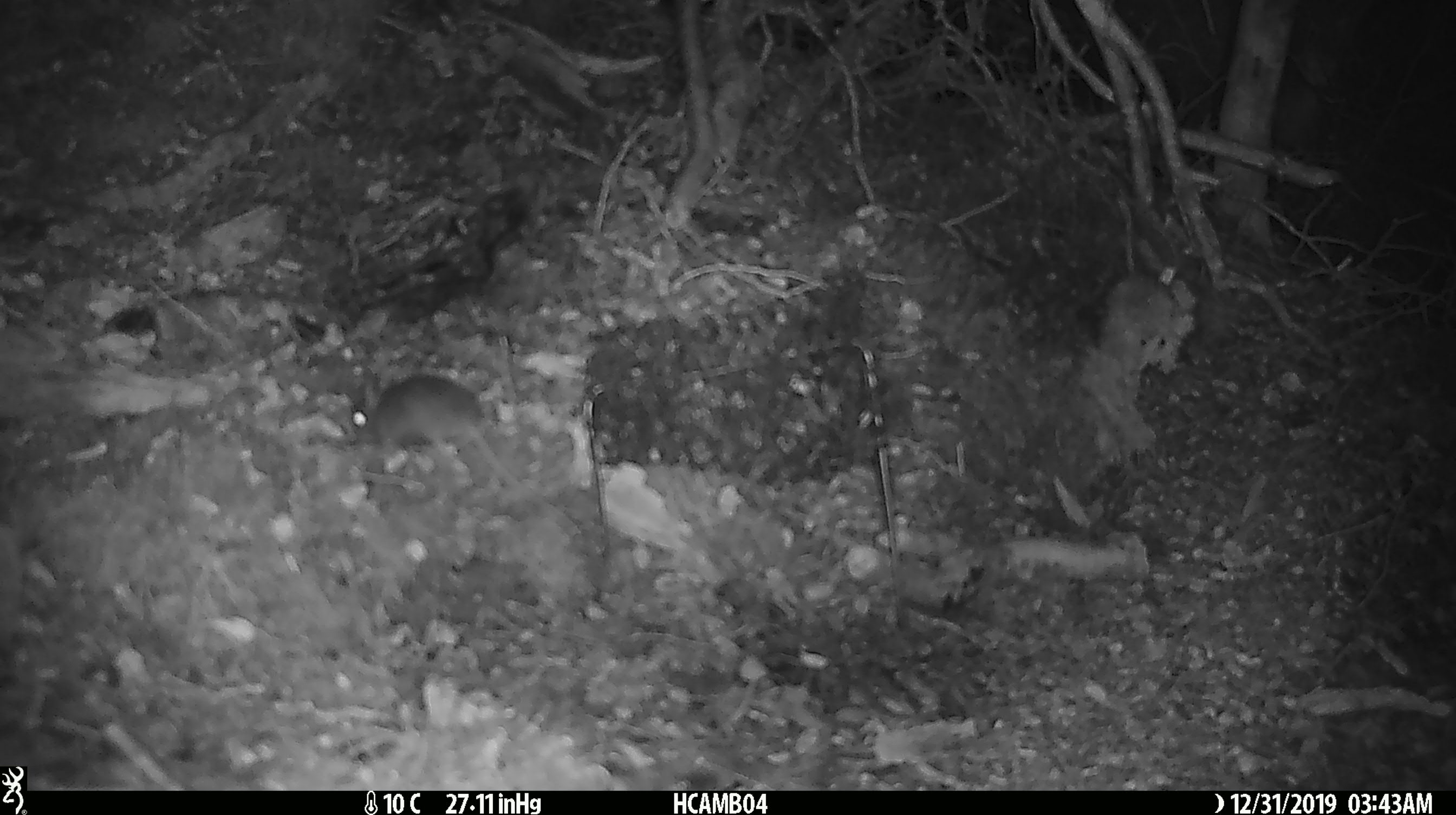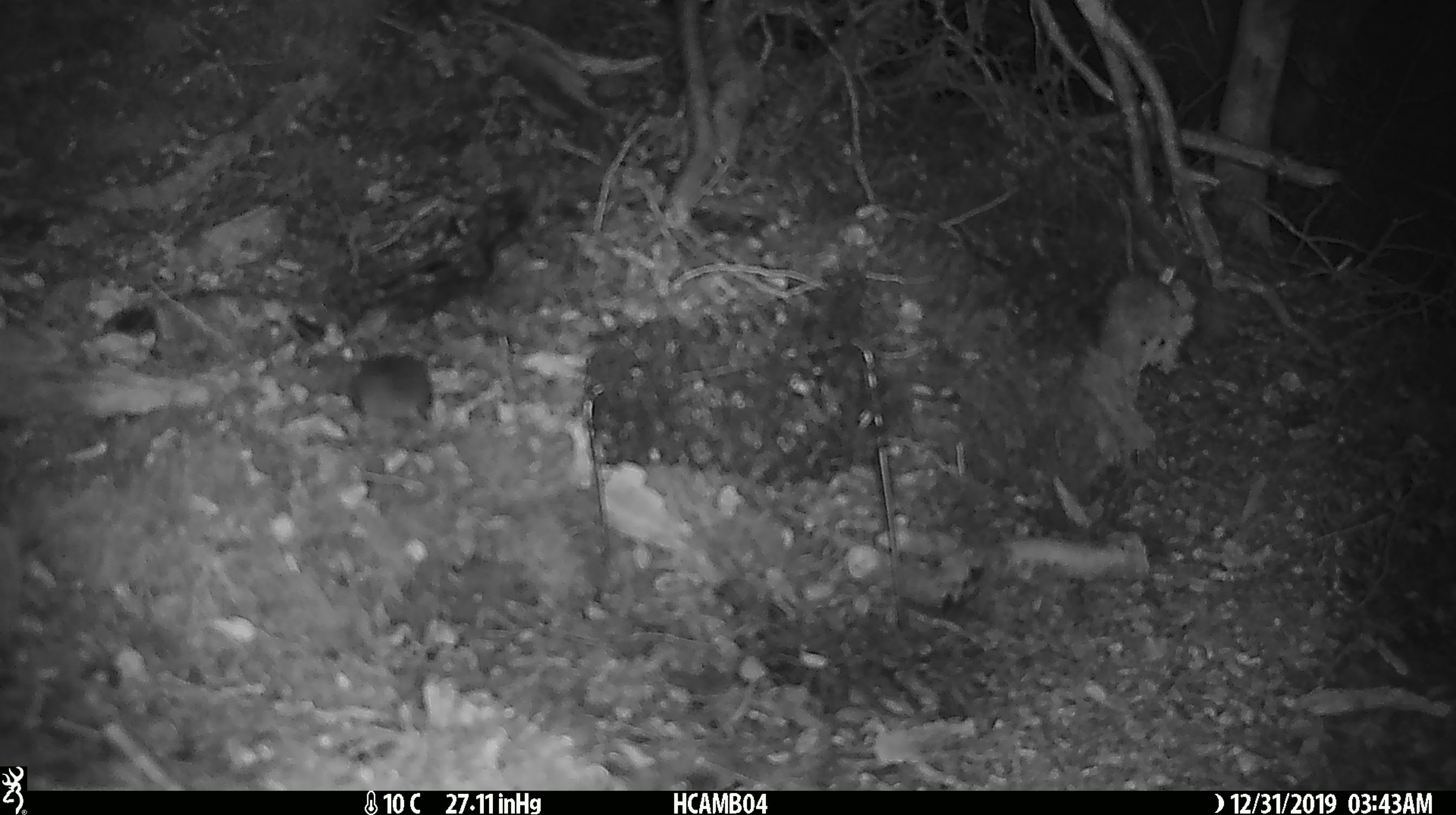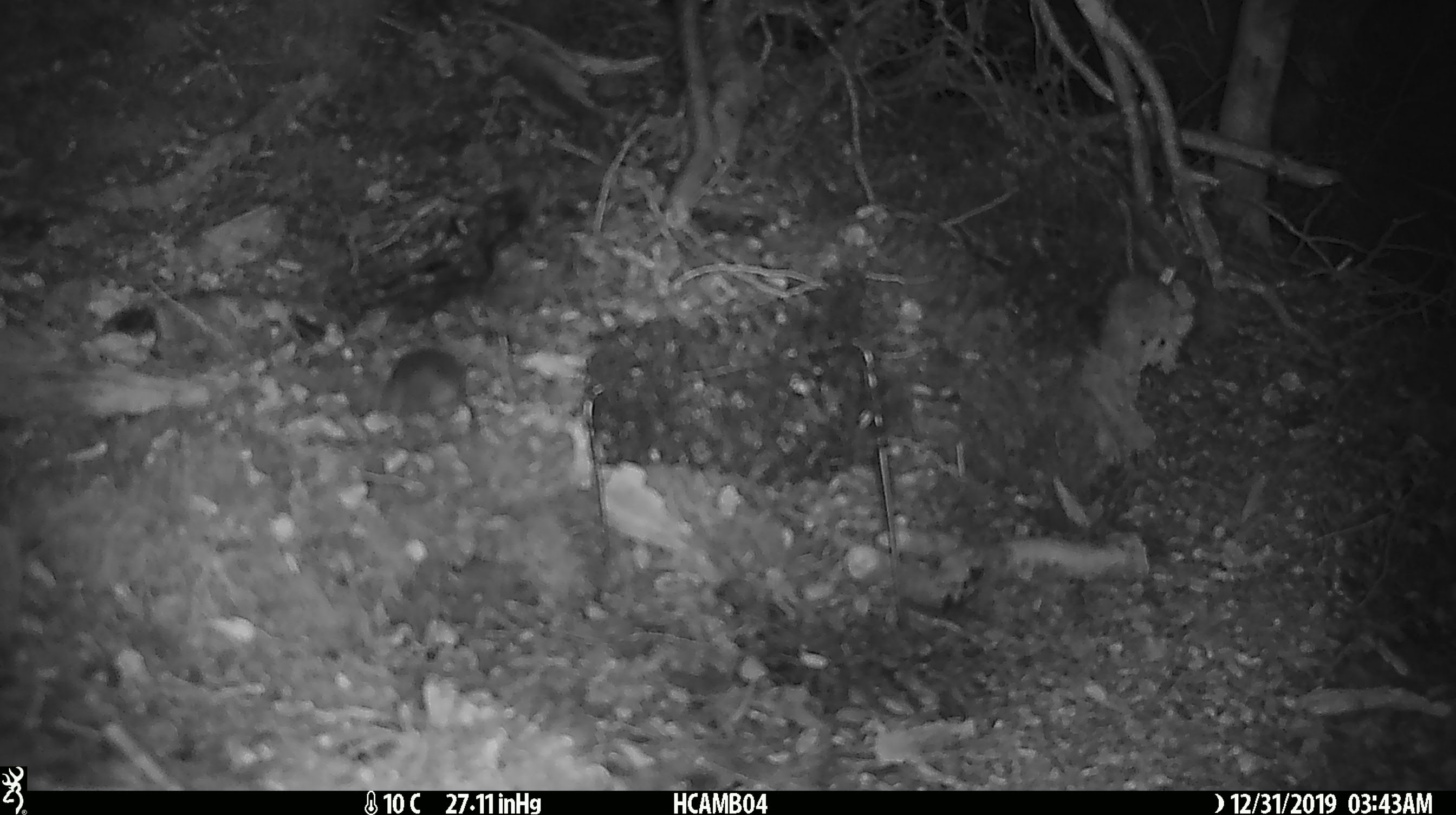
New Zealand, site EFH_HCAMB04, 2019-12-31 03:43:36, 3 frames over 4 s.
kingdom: Animalia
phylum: Chordata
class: Mammalia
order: Rodentia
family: Muridae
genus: Mus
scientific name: Mus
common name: mouse